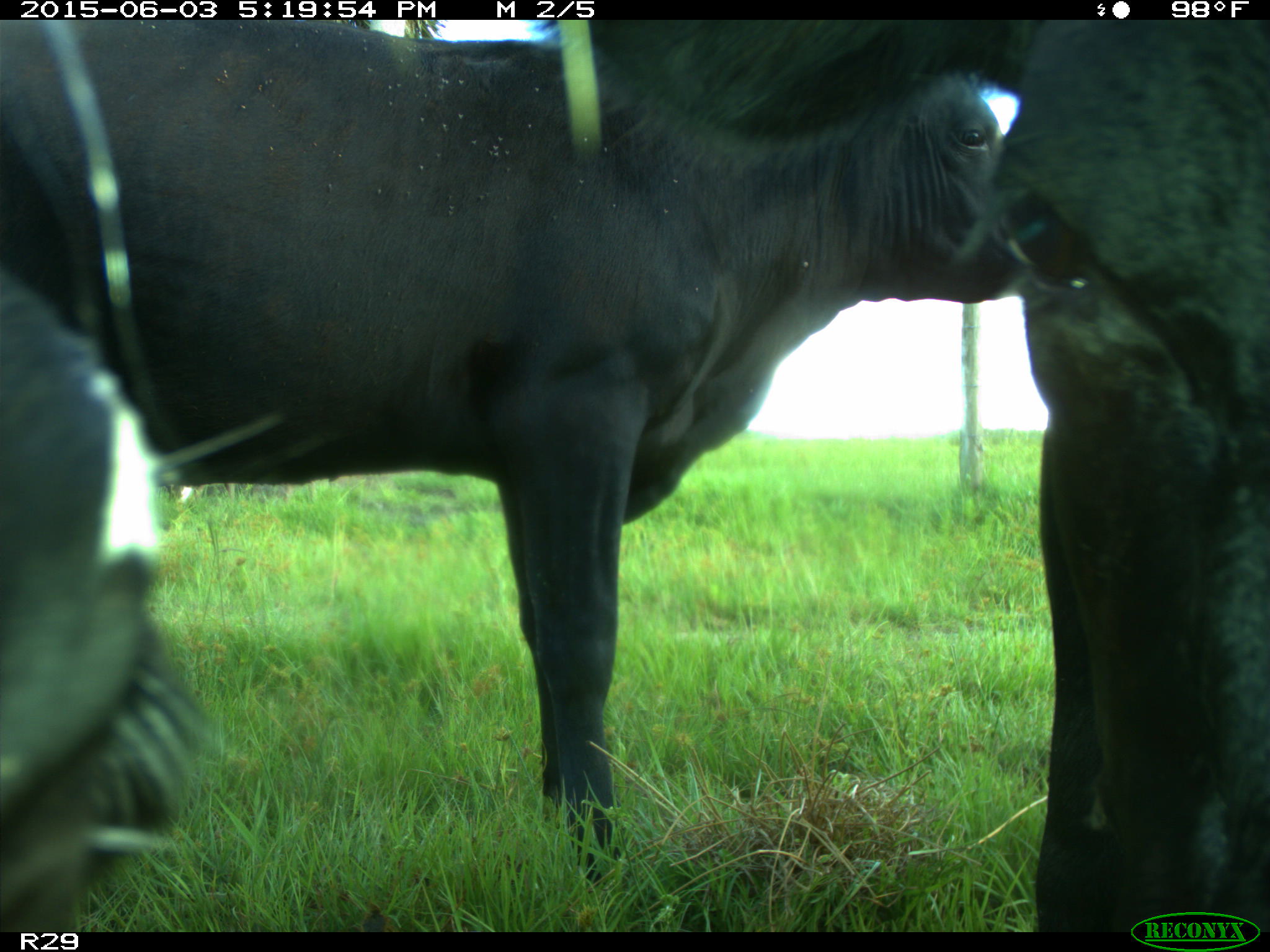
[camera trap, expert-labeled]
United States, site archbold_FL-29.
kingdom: Animalia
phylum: Chordata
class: Mammalia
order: Artiodactyla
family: Bovidae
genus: Bos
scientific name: Bos taurus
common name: domestic cow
Bos taurus (domestic cow).